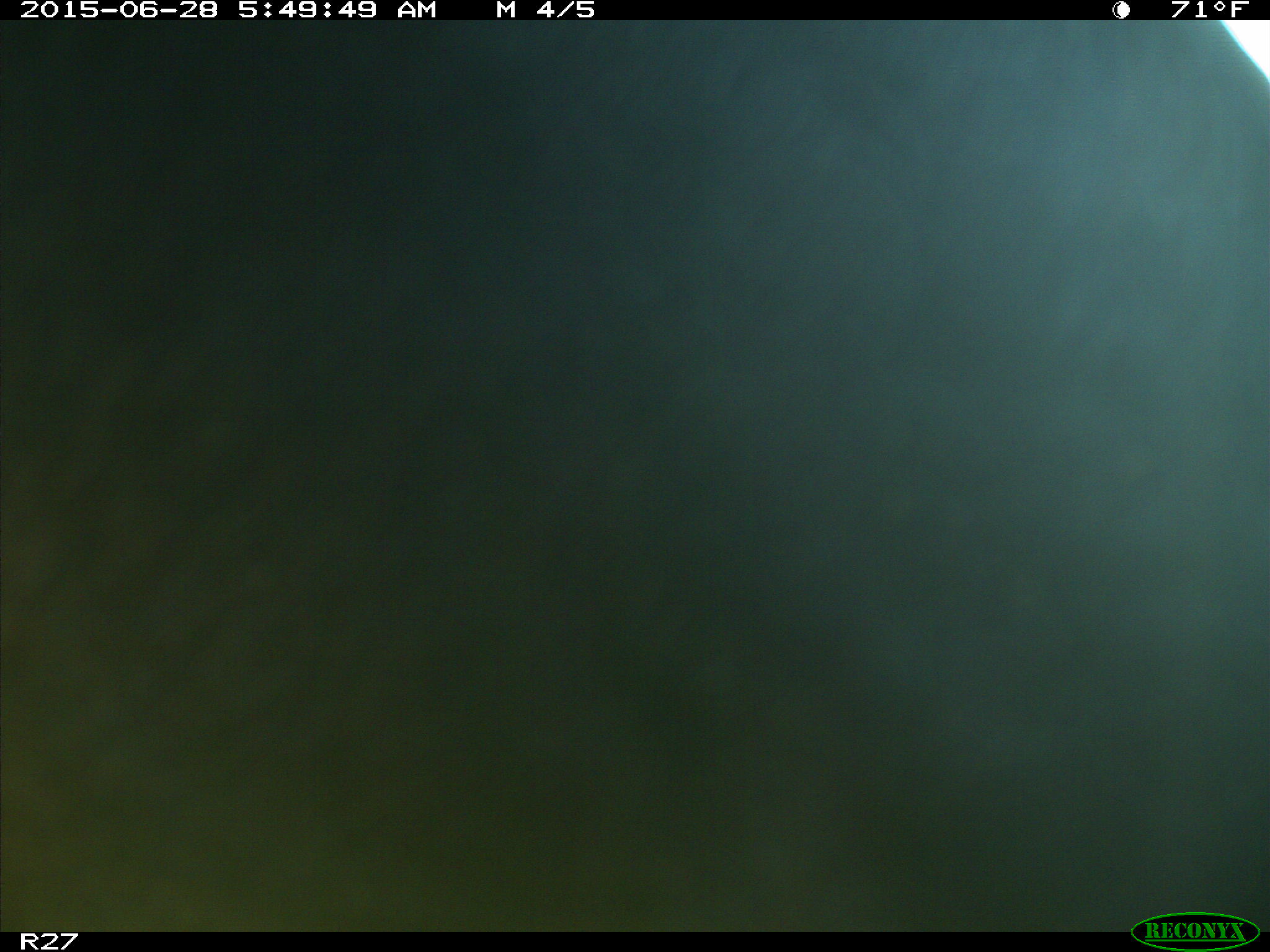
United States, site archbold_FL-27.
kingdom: Animalia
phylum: Chordata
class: Mammalia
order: Artiodactyla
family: Bovidae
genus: Bos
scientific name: Bos taurus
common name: domestic cow